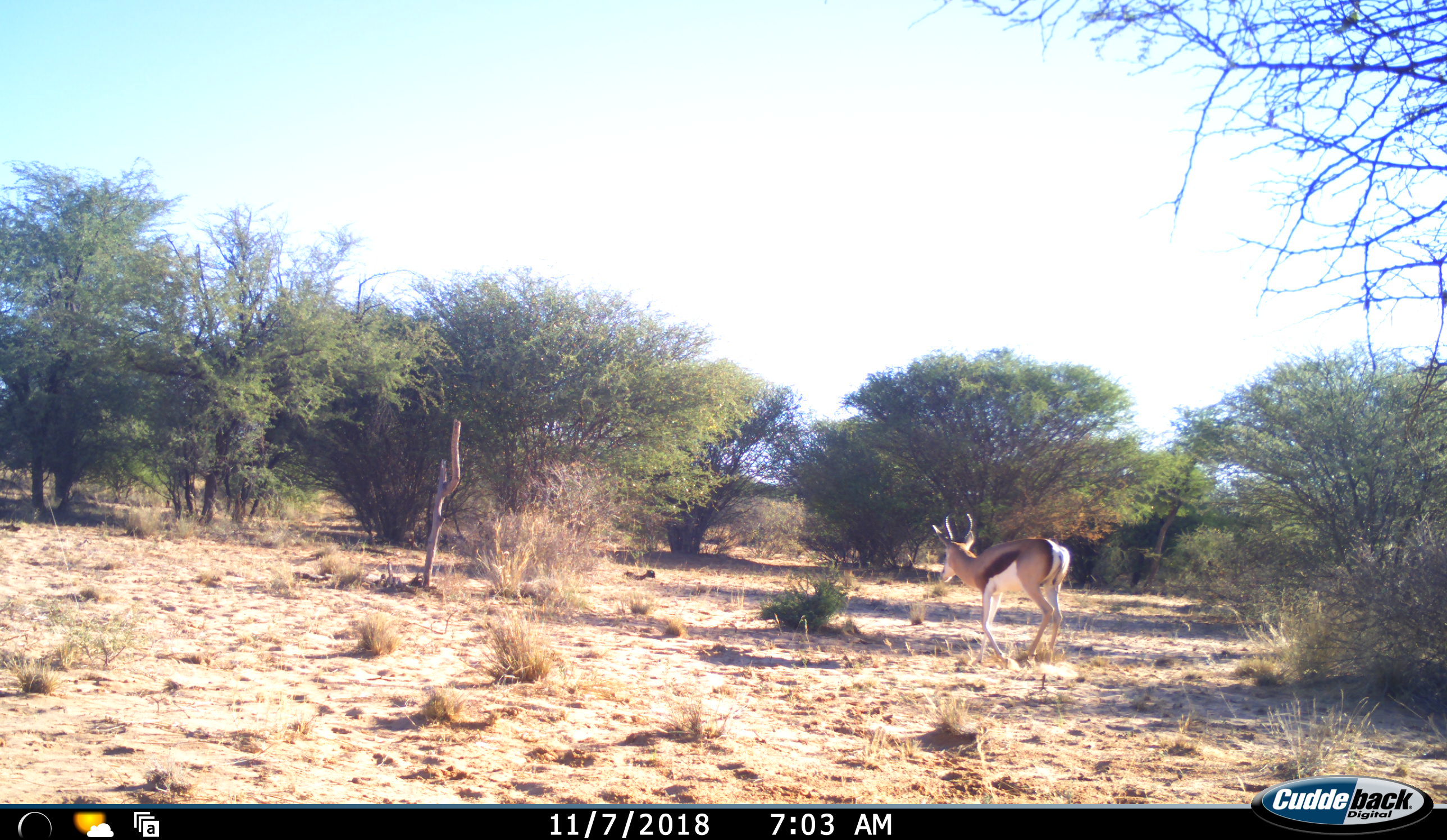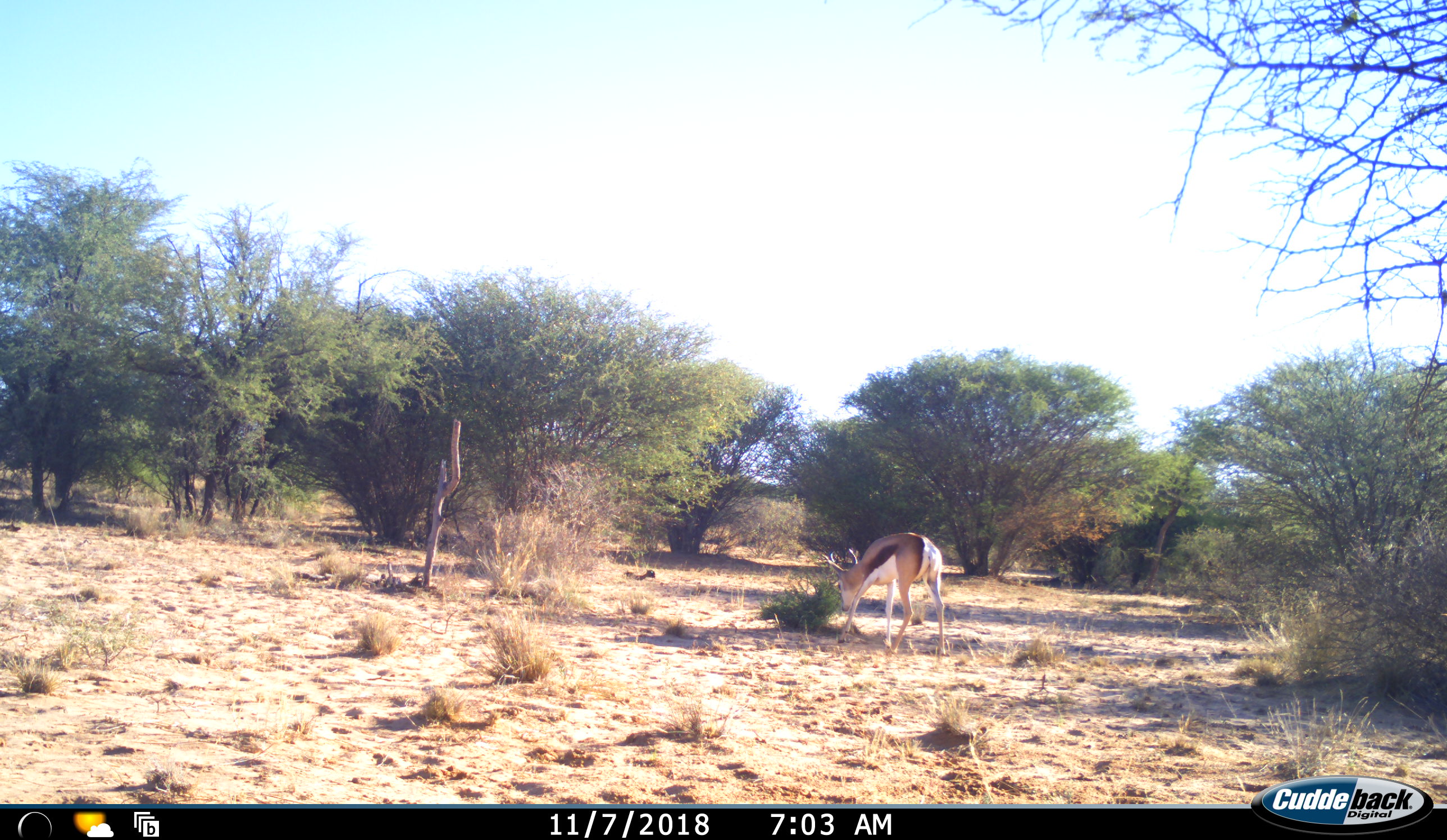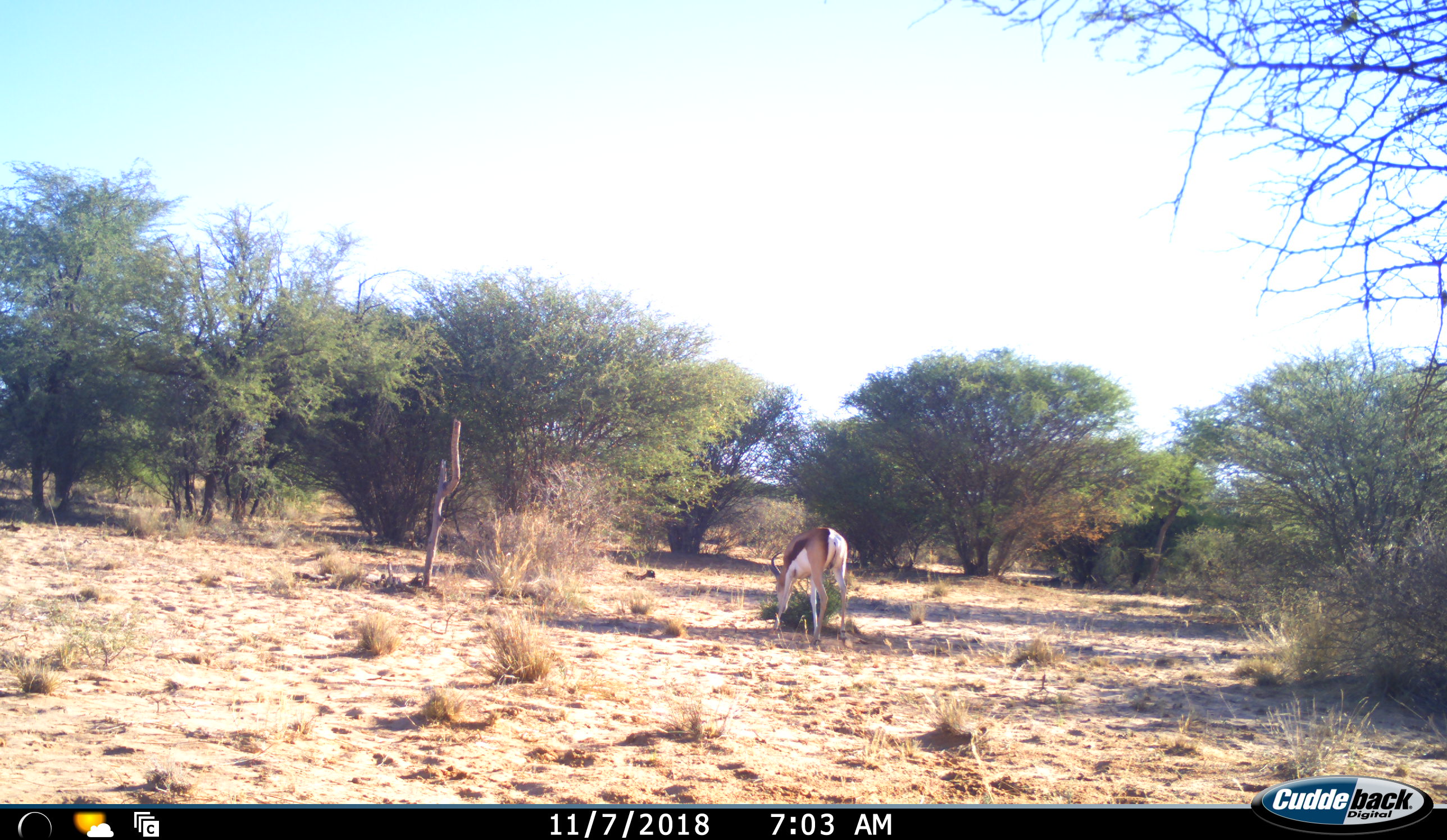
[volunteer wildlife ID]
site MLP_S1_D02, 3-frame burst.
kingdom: Animalia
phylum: Chordata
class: Mammalia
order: Artiodactyla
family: Bovidae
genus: Antidorcas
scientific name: Antidorcas marsupialis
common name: springbok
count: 1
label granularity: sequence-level